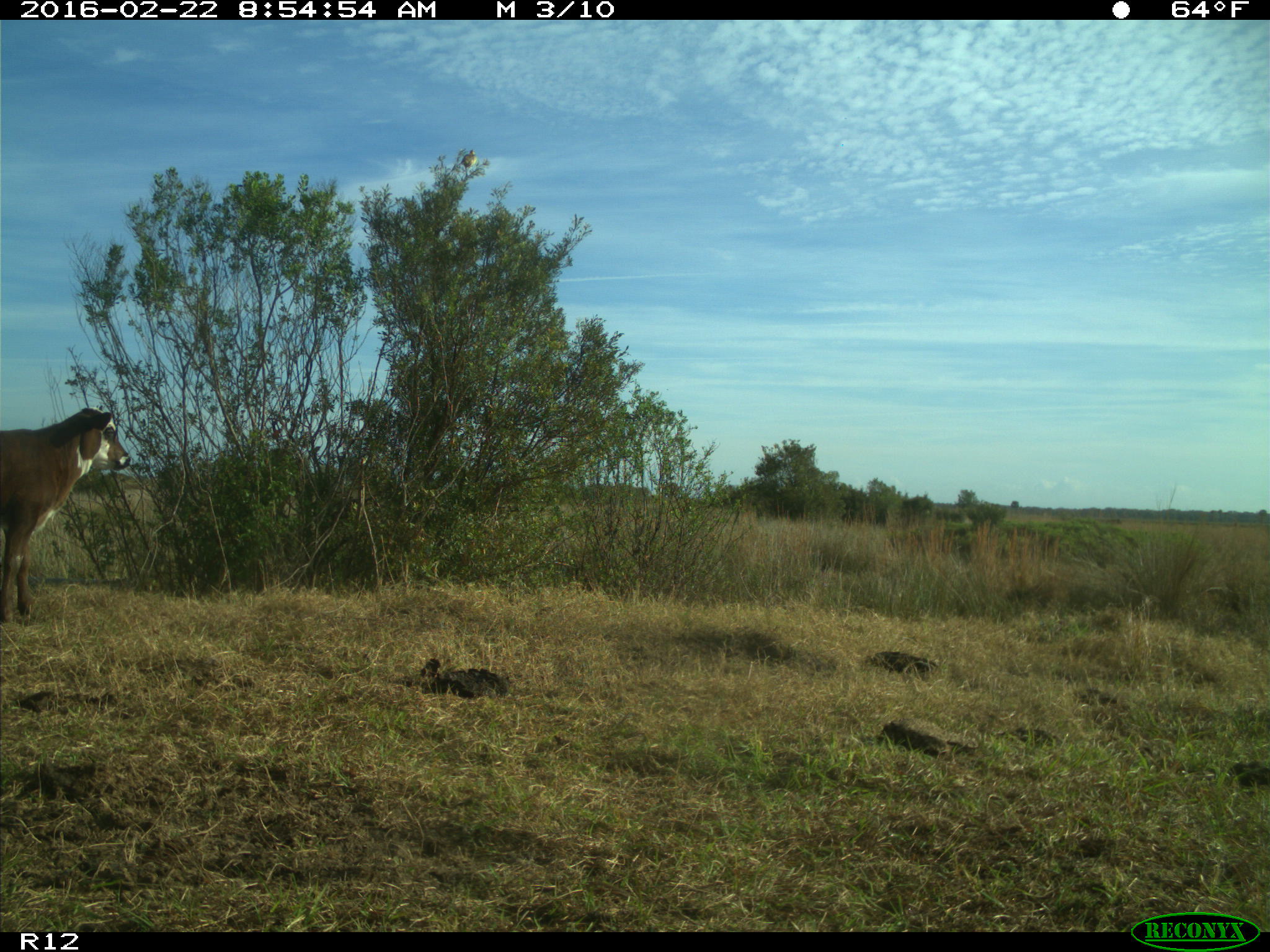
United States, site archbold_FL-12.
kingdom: Animalia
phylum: Chordata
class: Mammalia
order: Artiodactyla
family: Bovidae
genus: Bos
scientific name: Bos taurus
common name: domestic cow